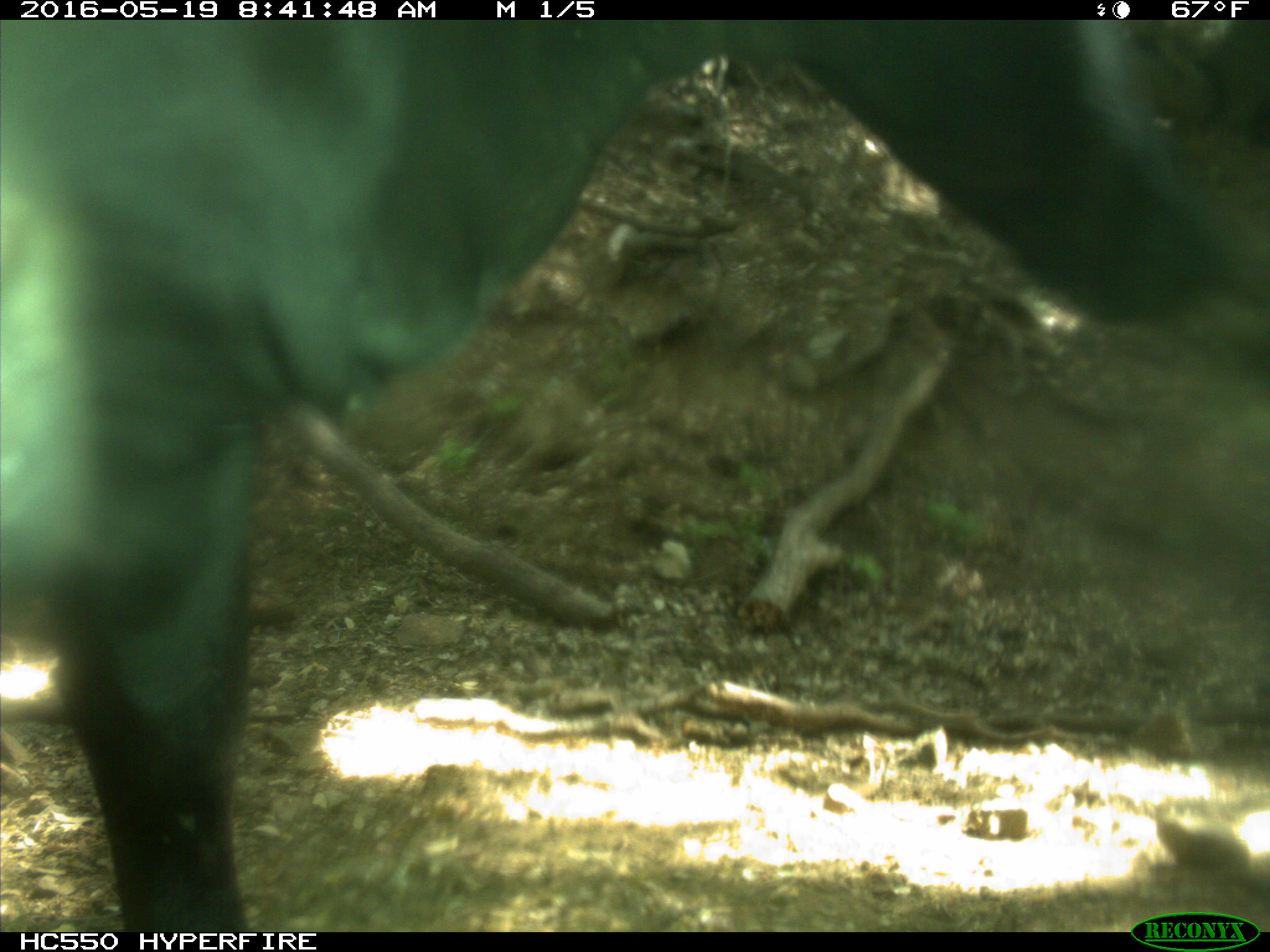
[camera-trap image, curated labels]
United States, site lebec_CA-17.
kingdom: Animalia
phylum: Chordata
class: Mammalia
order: Artiodactyla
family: Bovidae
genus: Bos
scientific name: Bos taurus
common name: domestic cow